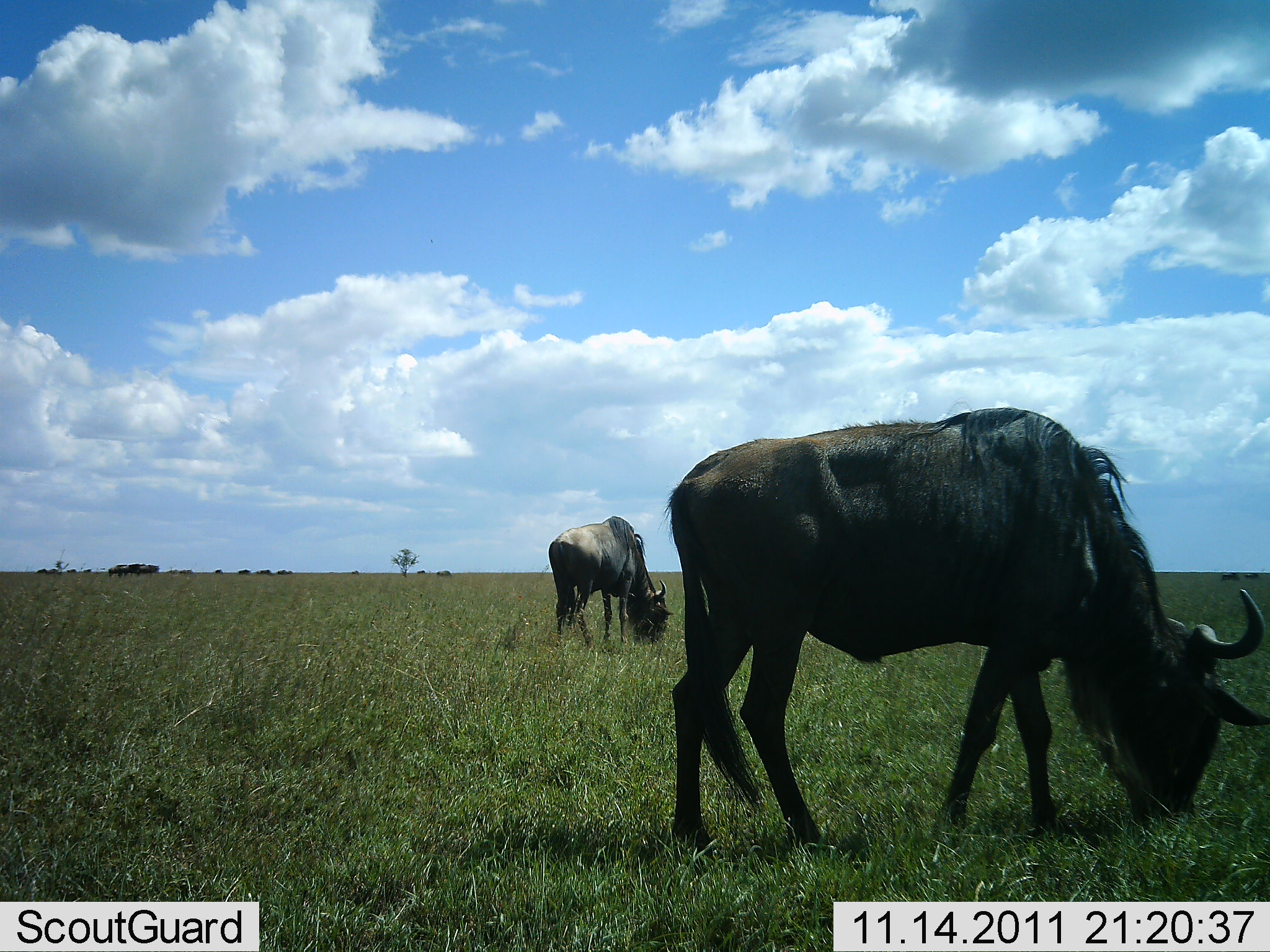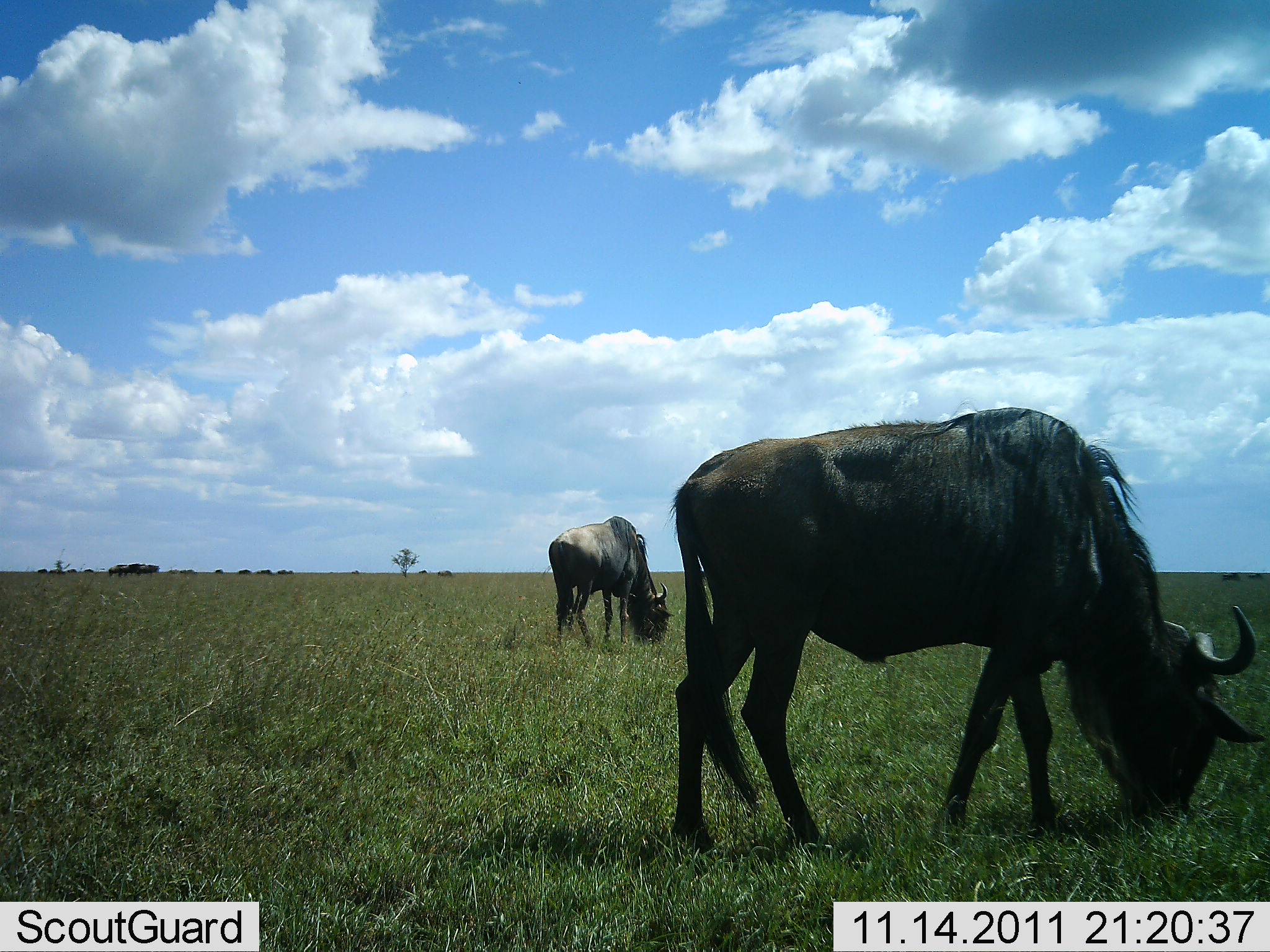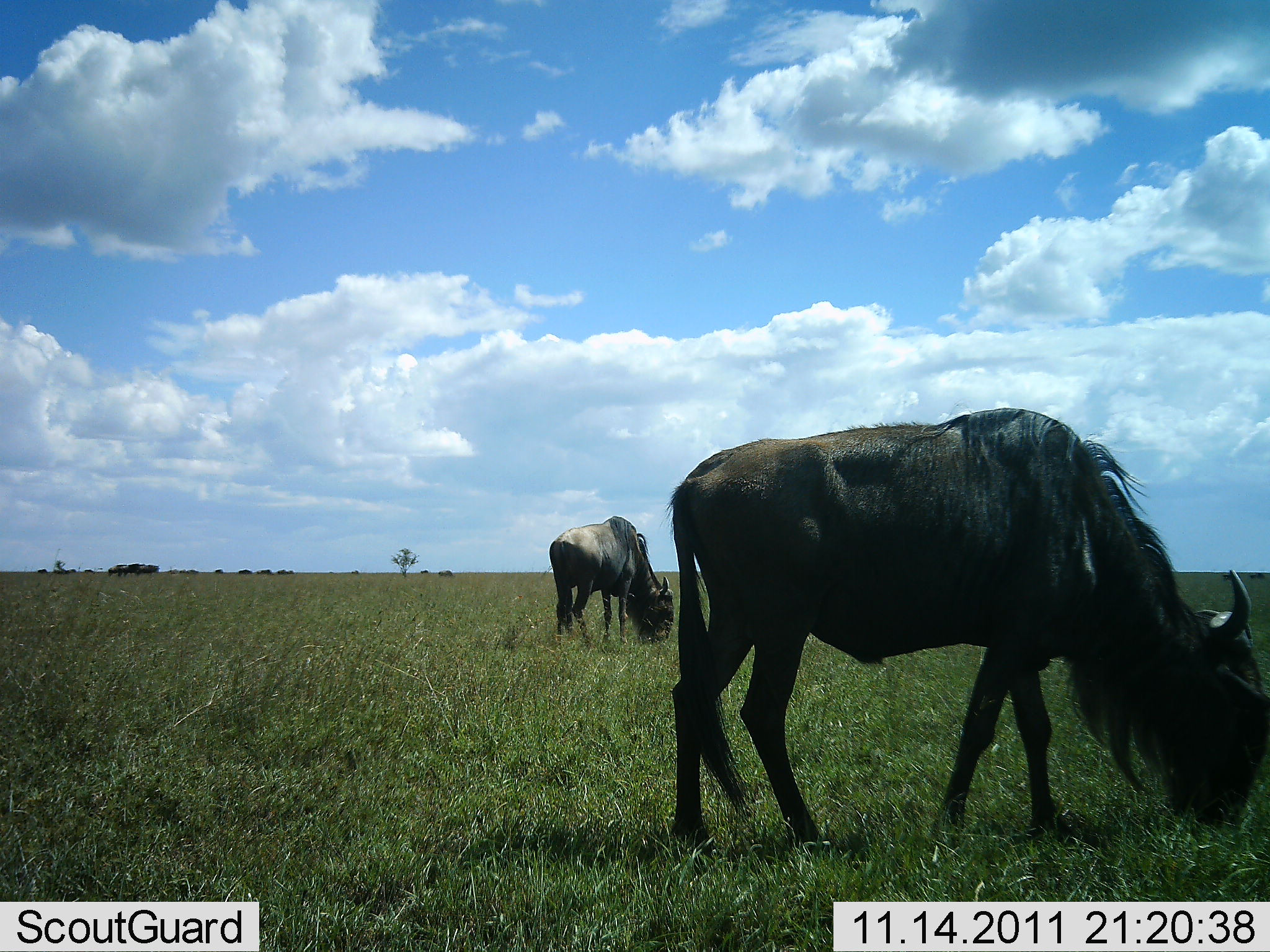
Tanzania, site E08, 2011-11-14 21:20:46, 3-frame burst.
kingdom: Animalia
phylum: Chordata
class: Mammalia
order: Artiodactyla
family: Bovidae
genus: Connochaetes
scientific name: Connochaetes taurinus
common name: blue wildebeest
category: wildebeest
Wildebeest (blue wildebeest) (Connochaetes taurinus), count 2. Behavior (volunteer vote fractions): standing 8%, resting 8%, moving 8%, interacting 0%. Young present (vote fraction): 0%. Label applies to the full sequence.